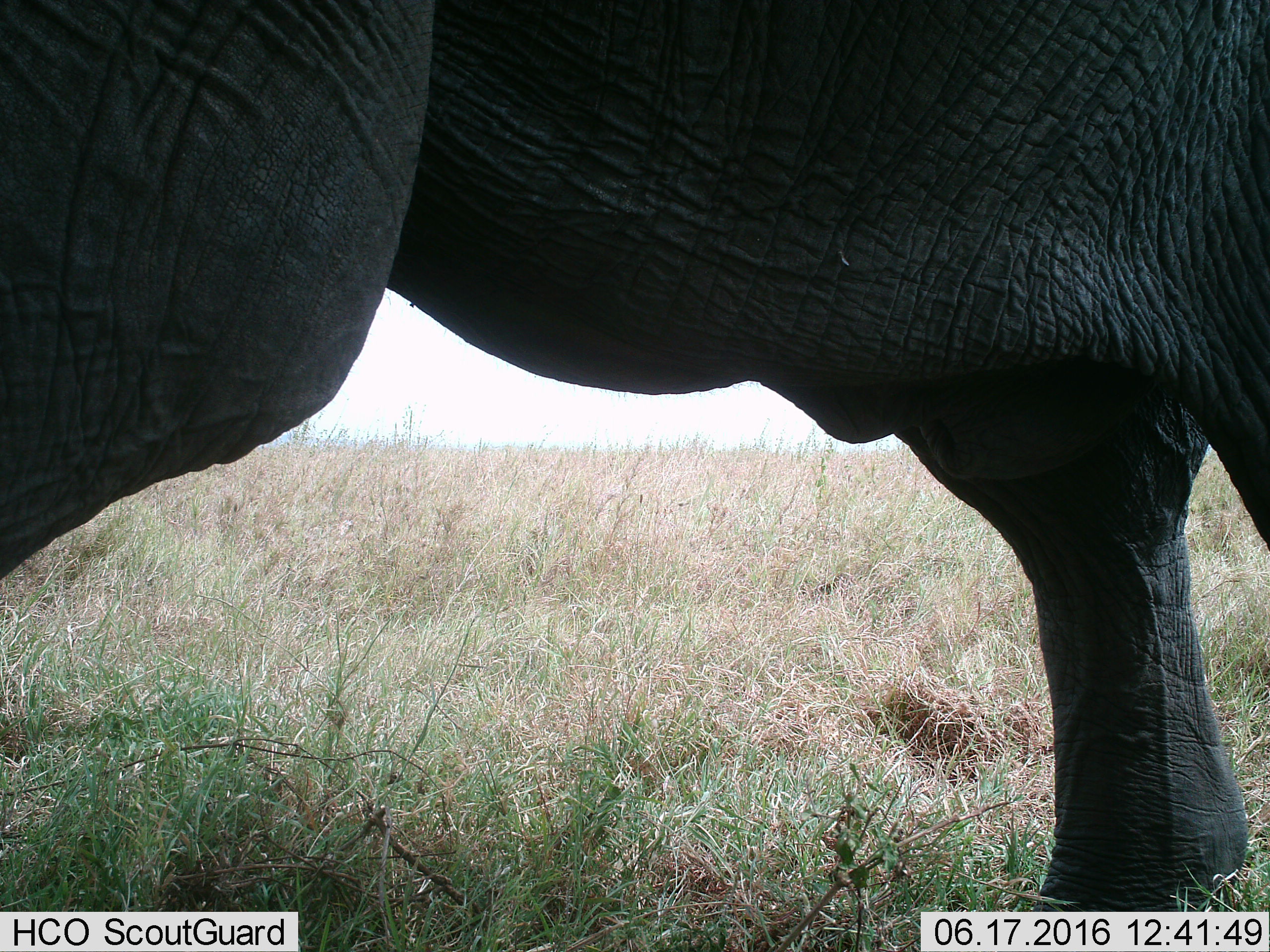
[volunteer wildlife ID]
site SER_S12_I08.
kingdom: Animalia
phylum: Chordata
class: Mammalia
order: Proboscidea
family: Elephantidae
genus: Loxodonta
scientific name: Loxodonta africana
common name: african bush elephant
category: elephant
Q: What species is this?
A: Elephant (african bush elephant) (Loxodonta africana).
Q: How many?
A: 1.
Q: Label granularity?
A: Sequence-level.